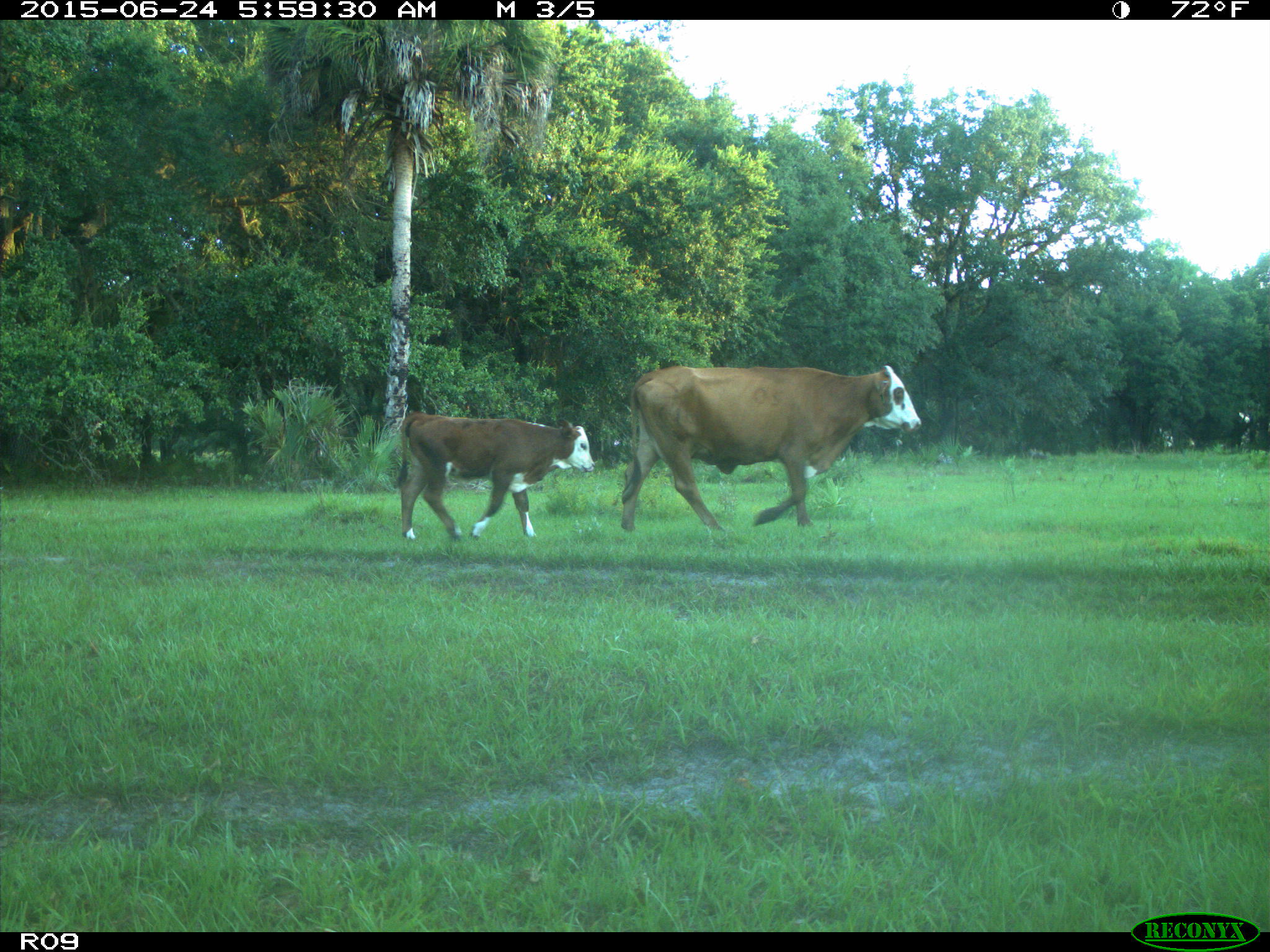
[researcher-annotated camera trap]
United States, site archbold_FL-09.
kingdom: Animalia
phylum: Chordata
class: Mammalia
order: Artiodactyla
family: Bovidae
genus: Bos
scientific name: Bos taurus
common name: domestic cow